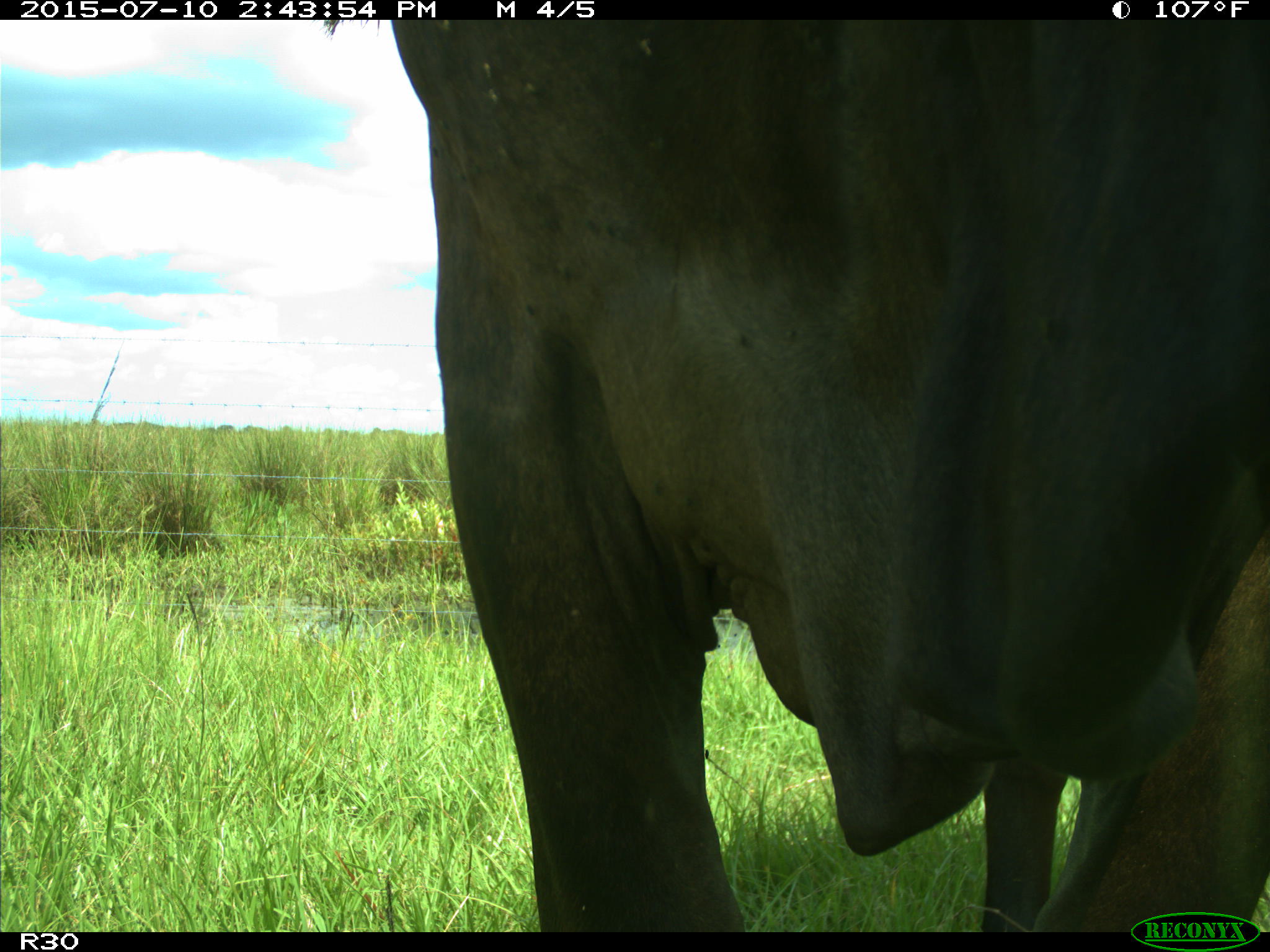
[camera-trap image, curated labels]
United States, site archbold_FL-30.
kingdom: Animalia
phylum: Chordata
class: Mammalia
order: Artiodactyla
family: Bovidae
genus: Bos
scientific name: Bos taurus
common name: domestic cow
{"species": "Bos taurus (domestic cow)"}